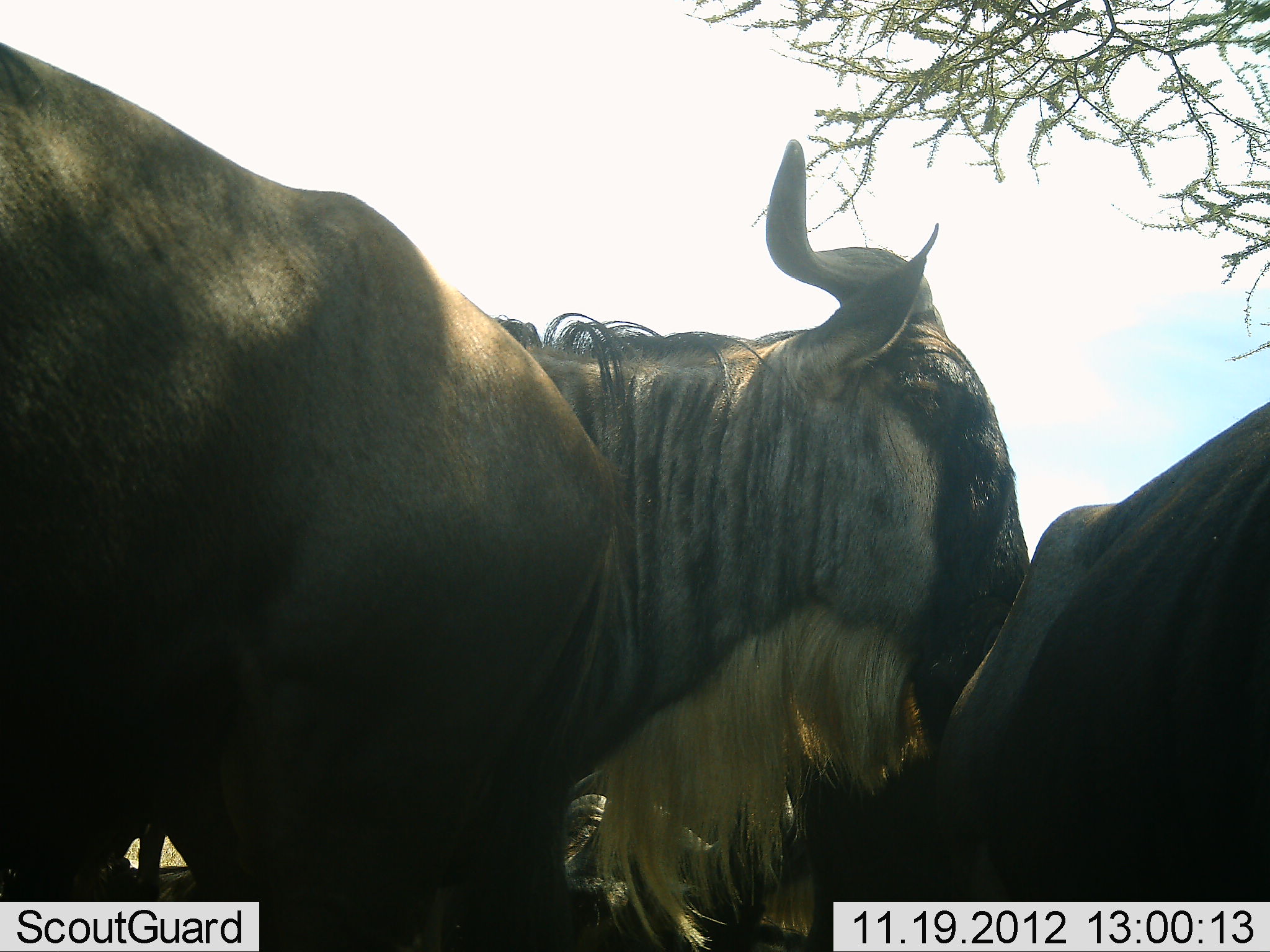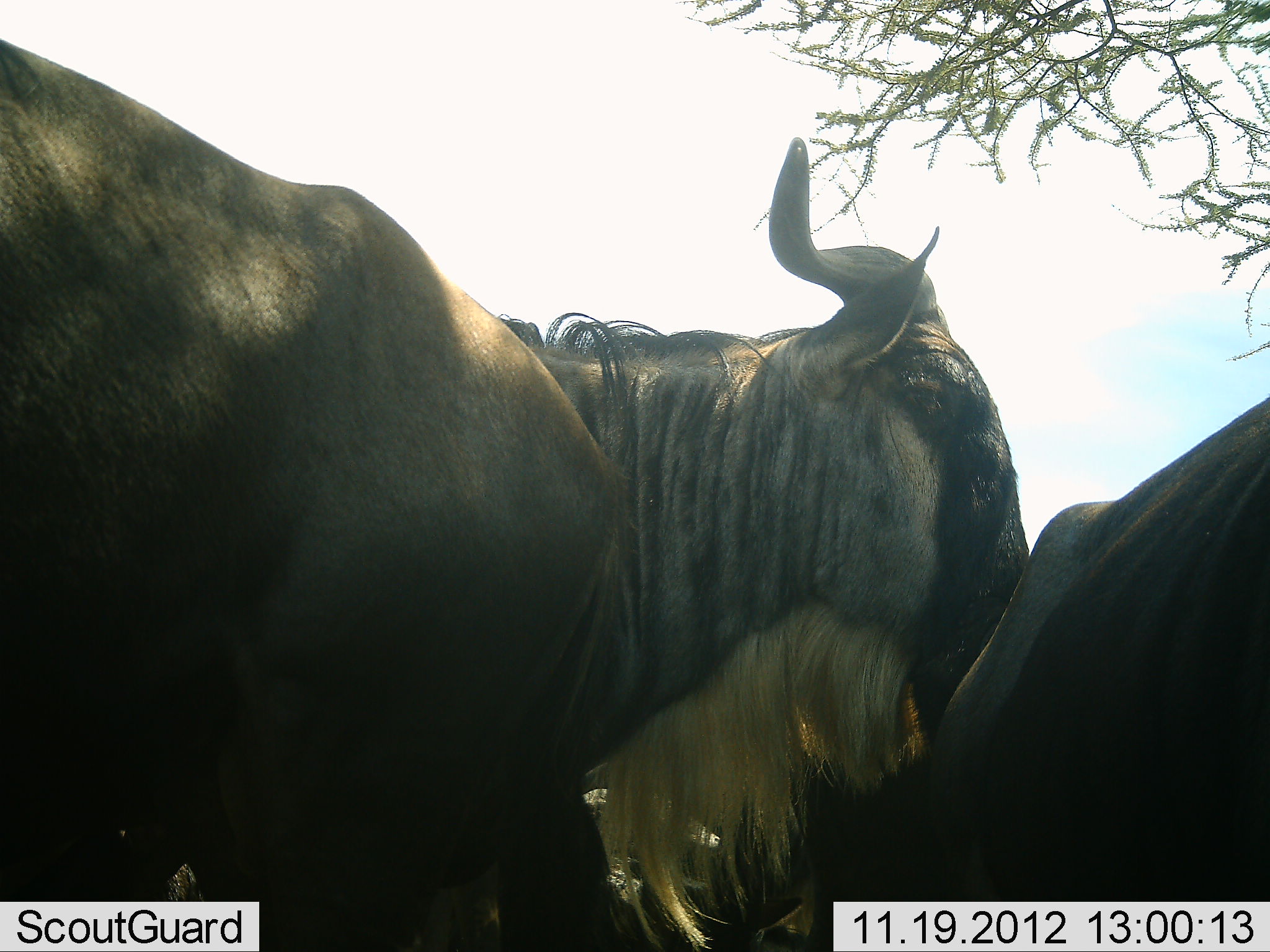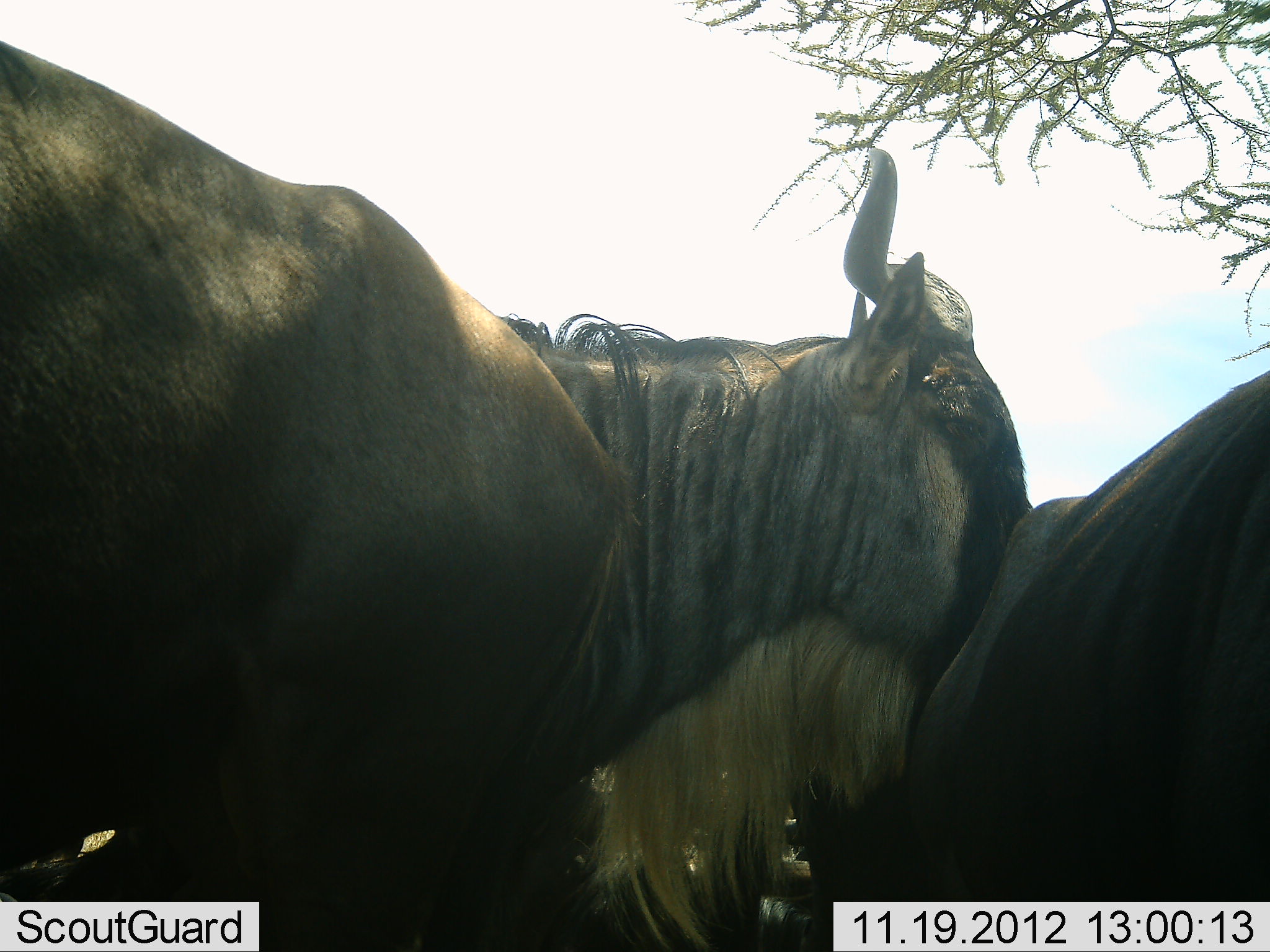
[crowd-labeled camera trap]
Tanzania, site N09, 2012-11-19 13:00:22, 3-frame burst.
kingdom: Animalia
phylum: Chordata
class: Mammalia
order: Artiodactyla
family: Bovidae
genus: Connochaetes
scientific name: Connochaetes taurinus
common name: blue wildebeest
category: wildebeest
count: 3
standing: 90%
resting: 20%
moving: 0%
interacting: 40%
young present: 0%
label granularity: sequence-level